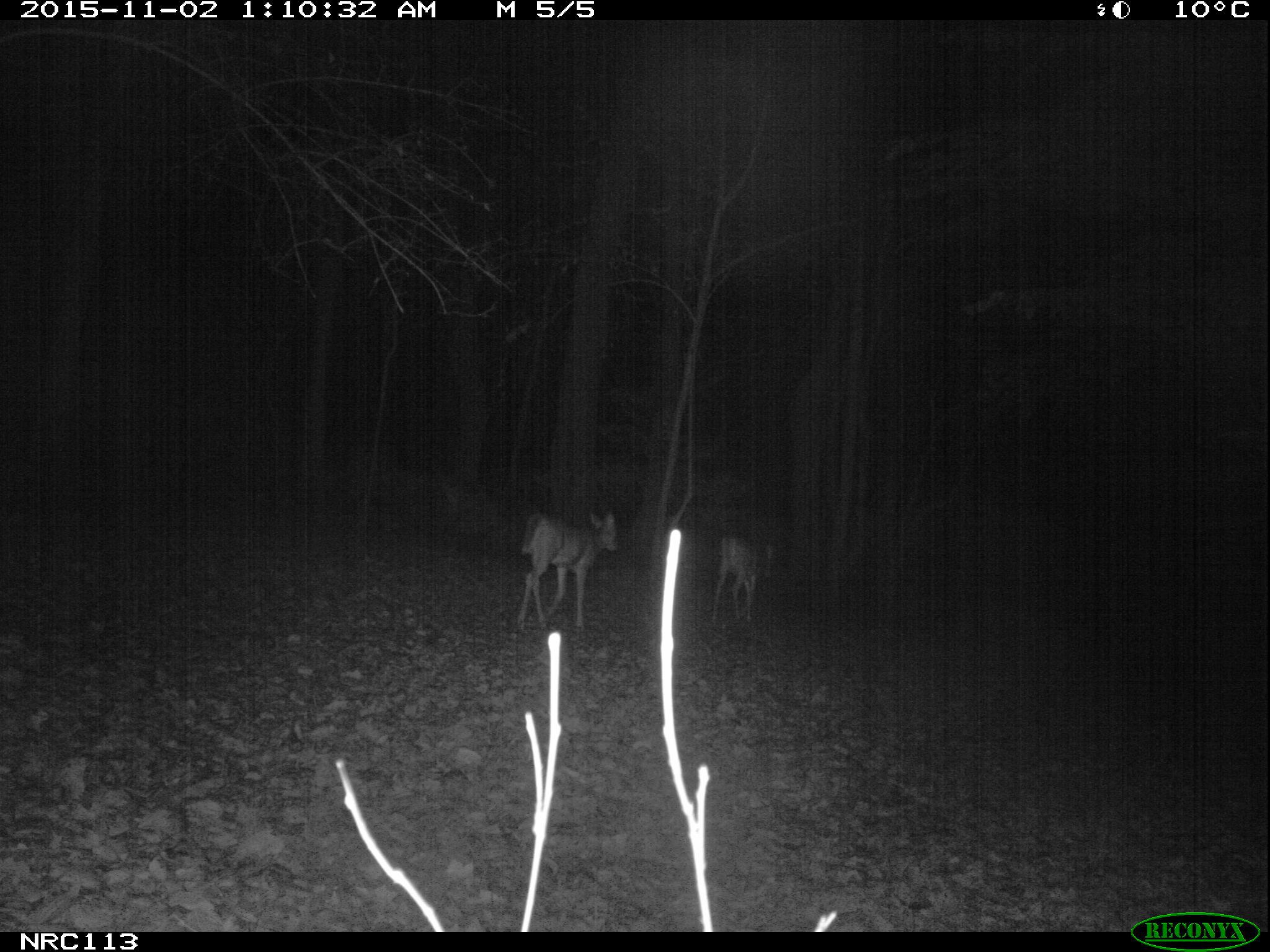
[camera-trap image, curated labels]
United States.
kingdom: Animalia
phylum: Chordata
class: Mammalia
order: Artiodactyla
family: Cervidae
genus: Odocoileus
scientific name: Odocoileus virginianus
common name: white-tailed deer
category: White Tailed Deer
White Tailed Deer (white-tailed deer) (Odocoileus virginianus).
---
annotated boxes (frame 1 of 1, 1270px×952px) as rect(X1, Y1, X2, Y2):
White Tailed Deer: rect(509, 498, 629, 637); rect(704, 524, 788, 630)